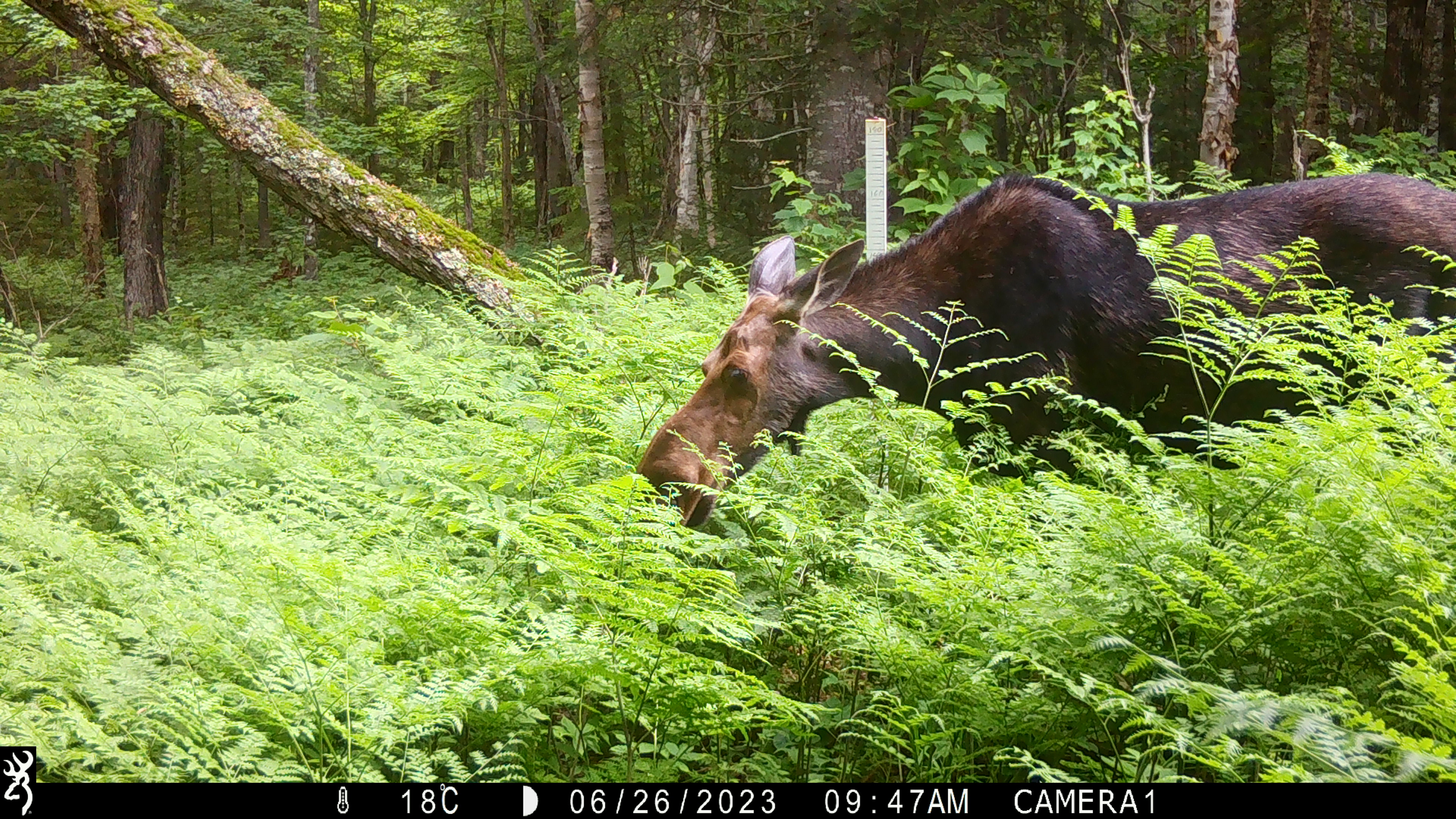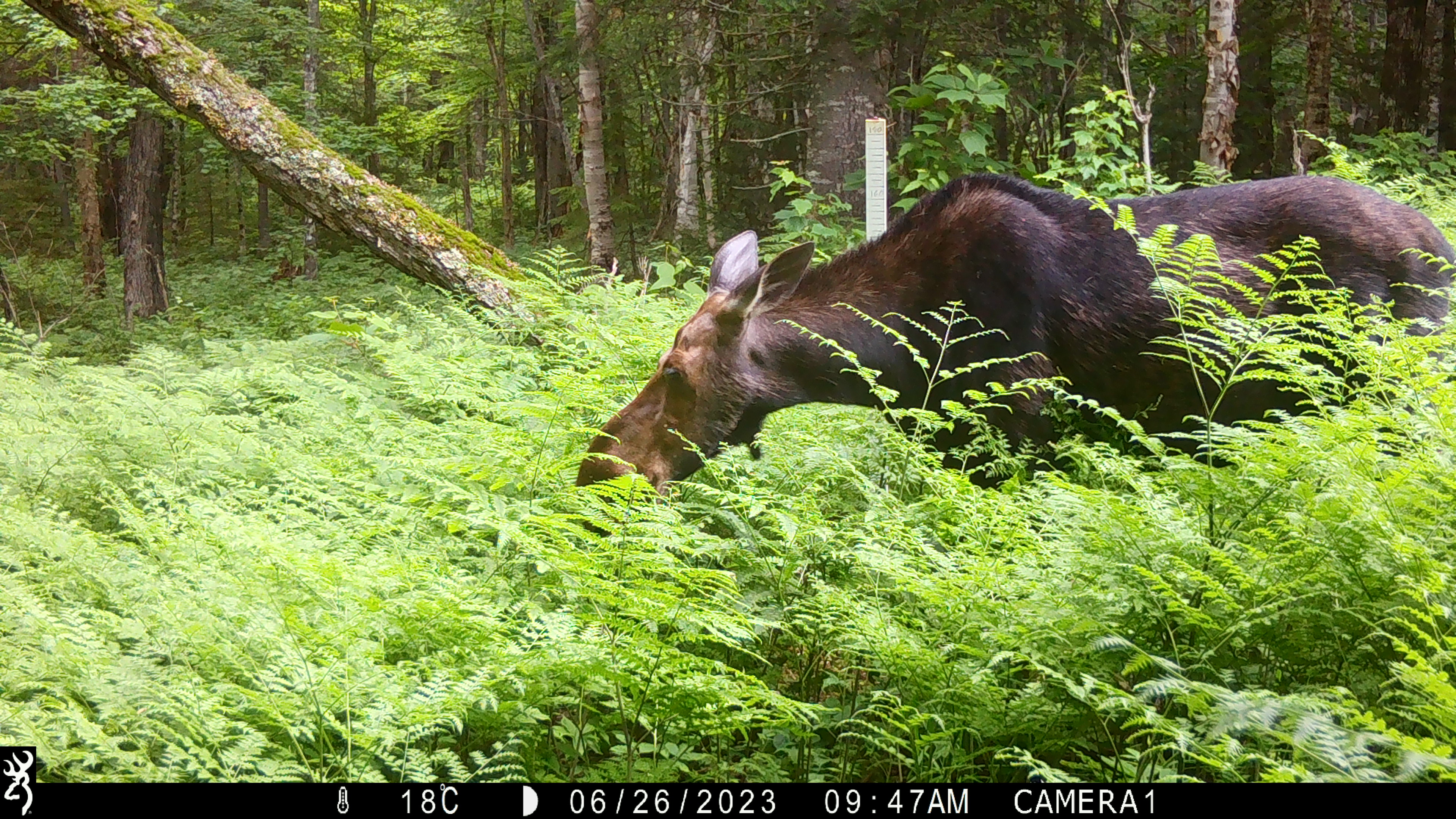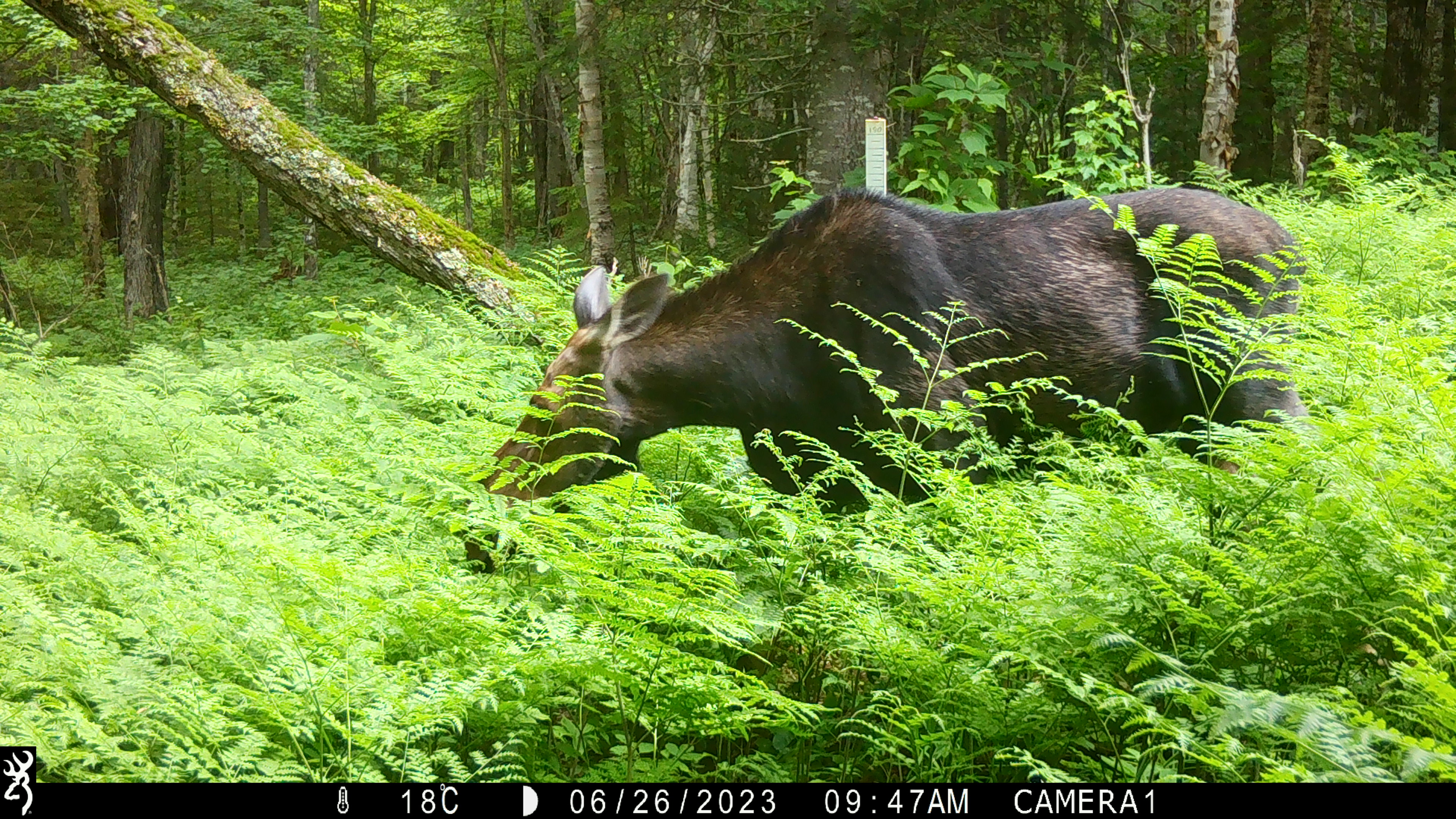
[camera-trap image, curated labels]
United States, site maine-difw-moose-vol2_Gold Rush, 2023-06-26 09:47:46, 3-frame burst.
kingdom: Animalia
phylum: Chordata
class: Mammalia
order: Artiodactyla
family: Cervidae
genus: Alces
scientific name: Alces alces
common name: moose